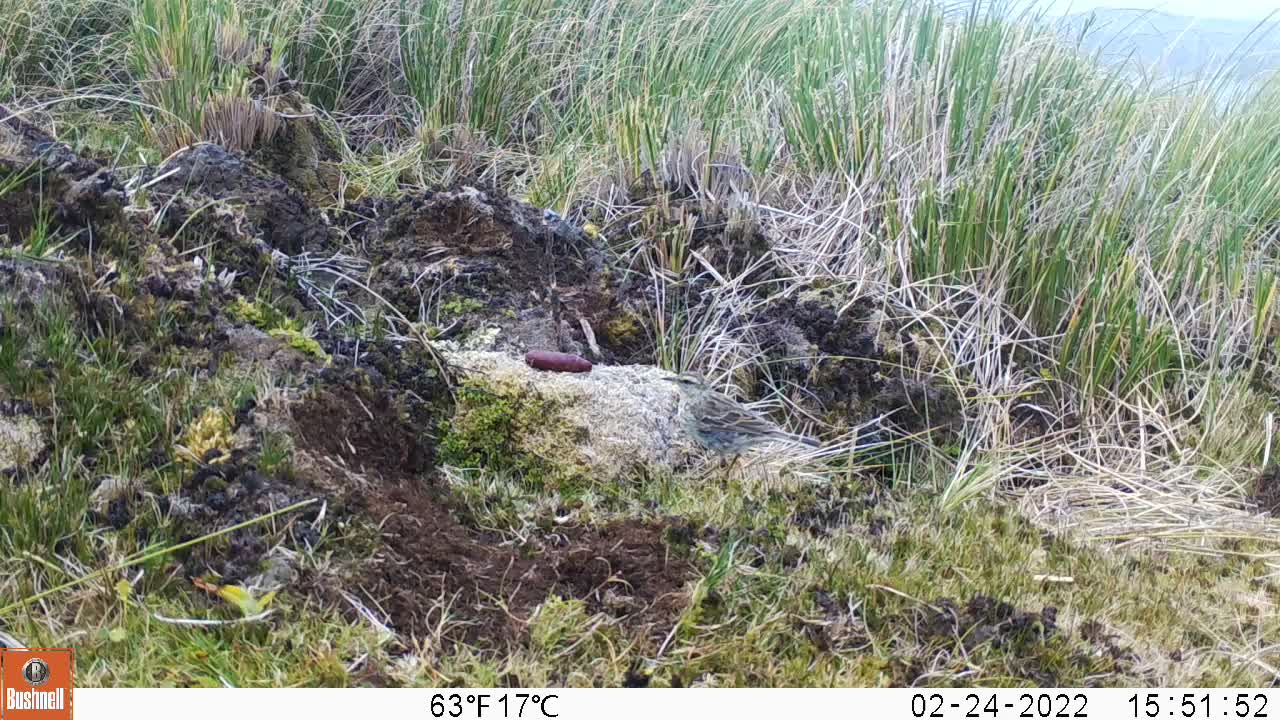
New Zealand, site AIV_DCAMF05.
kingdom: Animalia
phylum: Chordata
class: Aves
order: Passeriformes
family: Motacillidae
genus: Anthus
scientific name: Anthus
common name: pipit